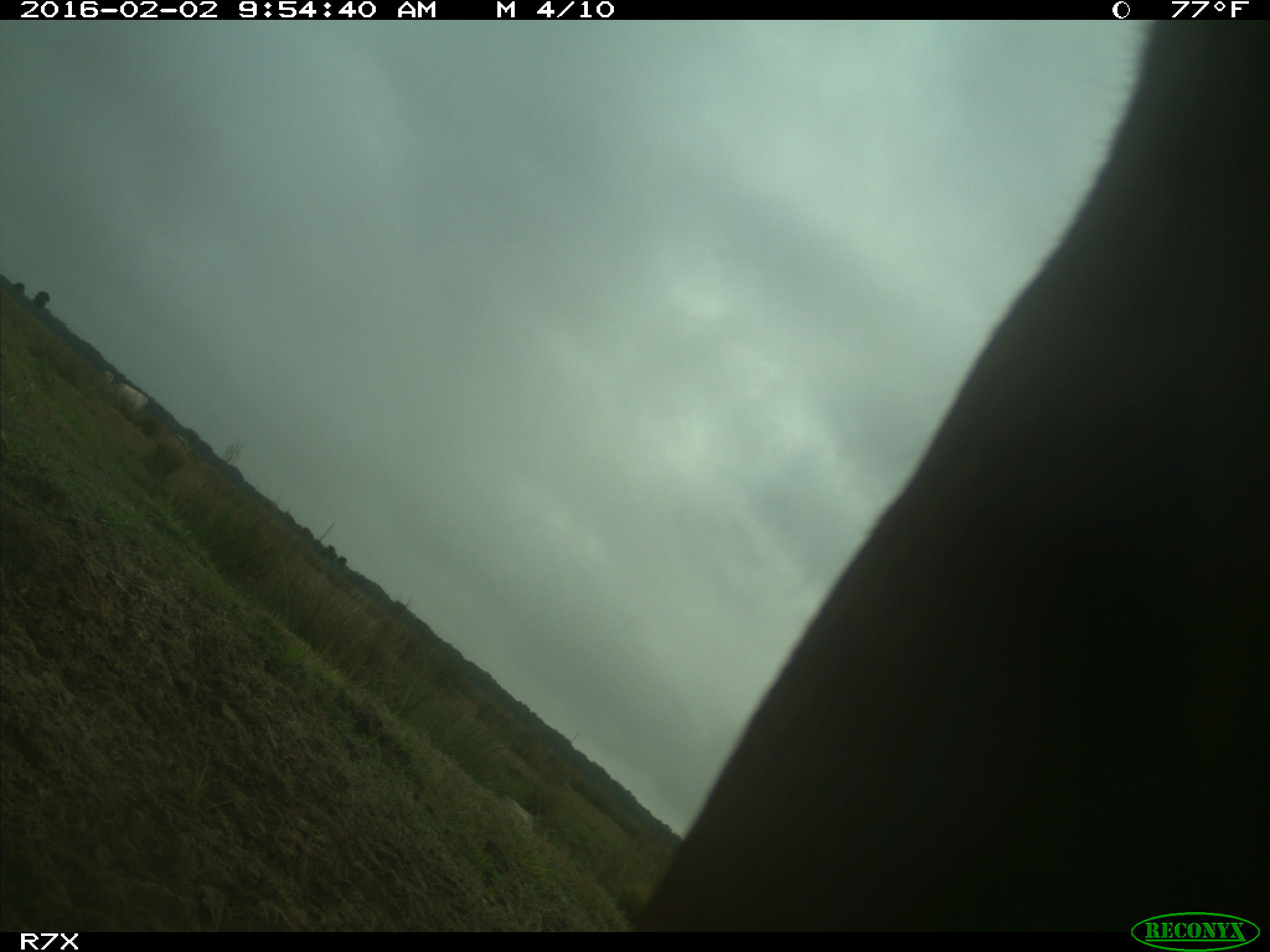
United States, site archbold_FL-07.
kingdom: Animalia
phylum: Chordata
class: Mammalia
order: Artiodactyla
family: Bovidae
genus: Bos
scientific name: Bos taurus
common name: domestic cow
Bos taurus (domestic cow).